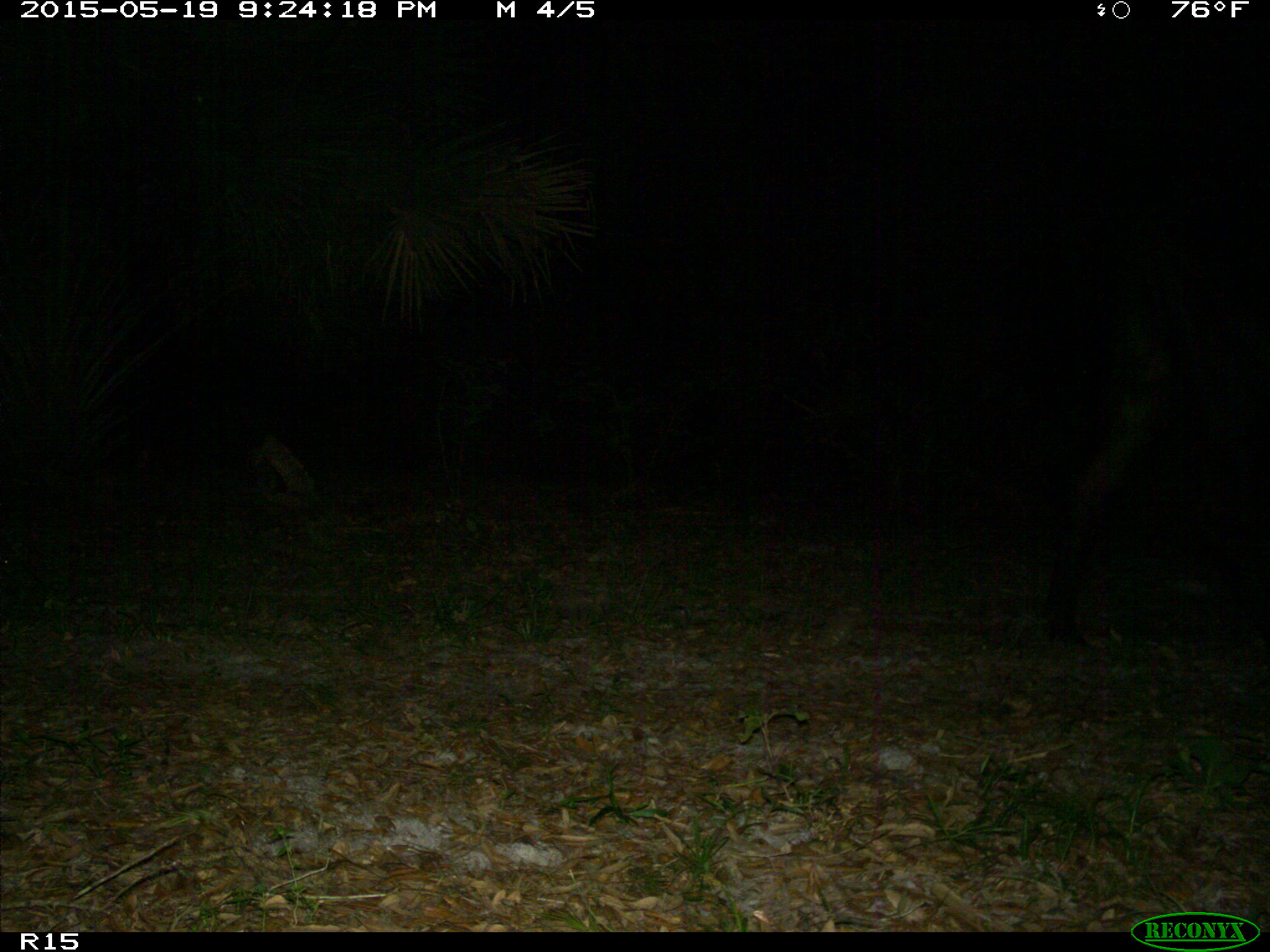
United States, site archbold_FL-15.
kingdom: Animalia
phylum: Chordata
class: Mammalia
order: Artiodactyla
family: Bovidae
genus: Bos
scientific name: Bos taurus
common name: domestic cow